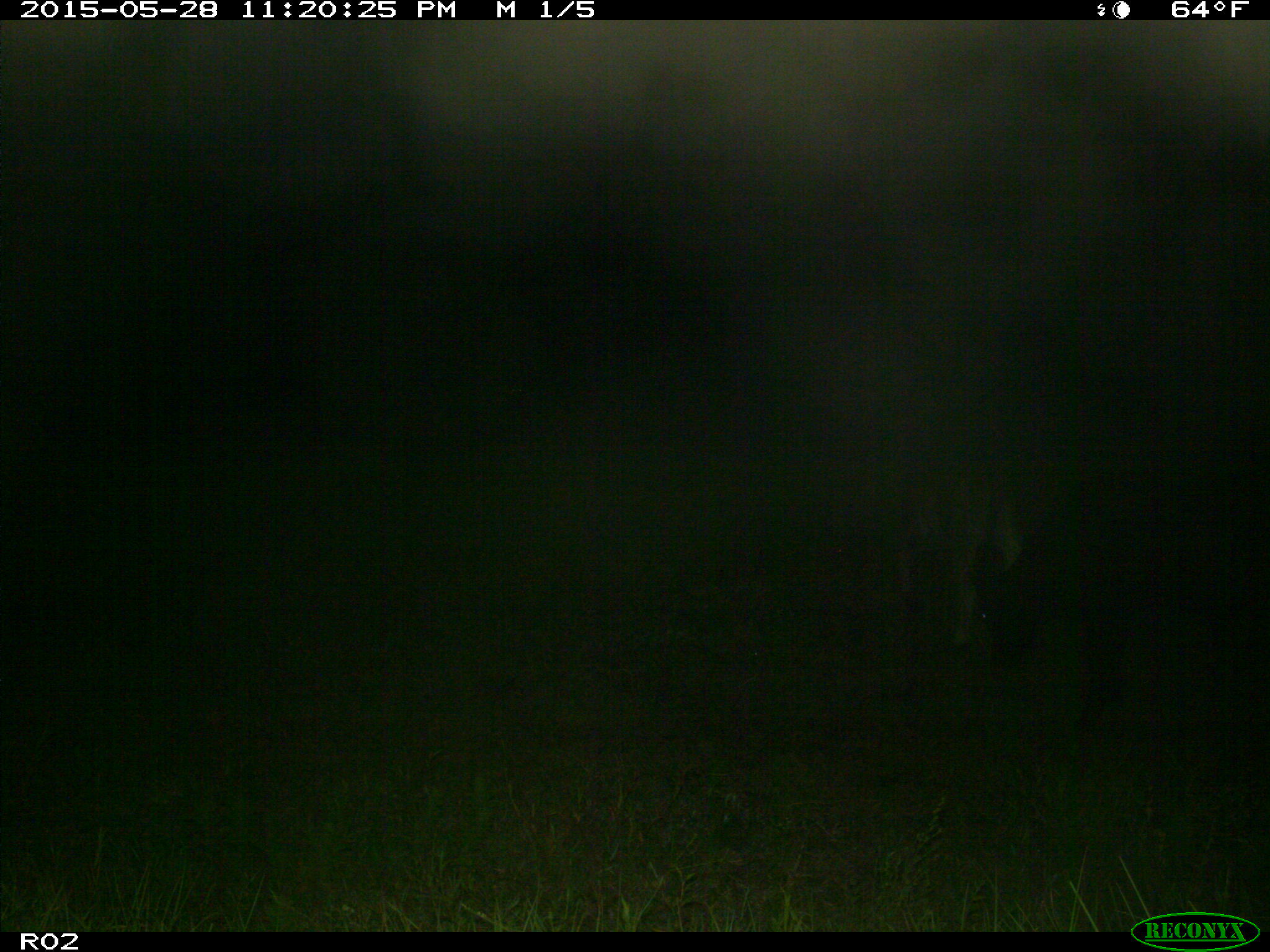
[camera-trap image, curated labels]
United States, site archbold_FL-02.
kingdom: Animalia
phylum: Chordata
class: Mammalia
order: Artiodactyla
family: Bovidae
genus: Bos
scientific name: Bos taurus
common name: domestic cow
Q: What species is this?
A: Bos taurus (domestic cow).